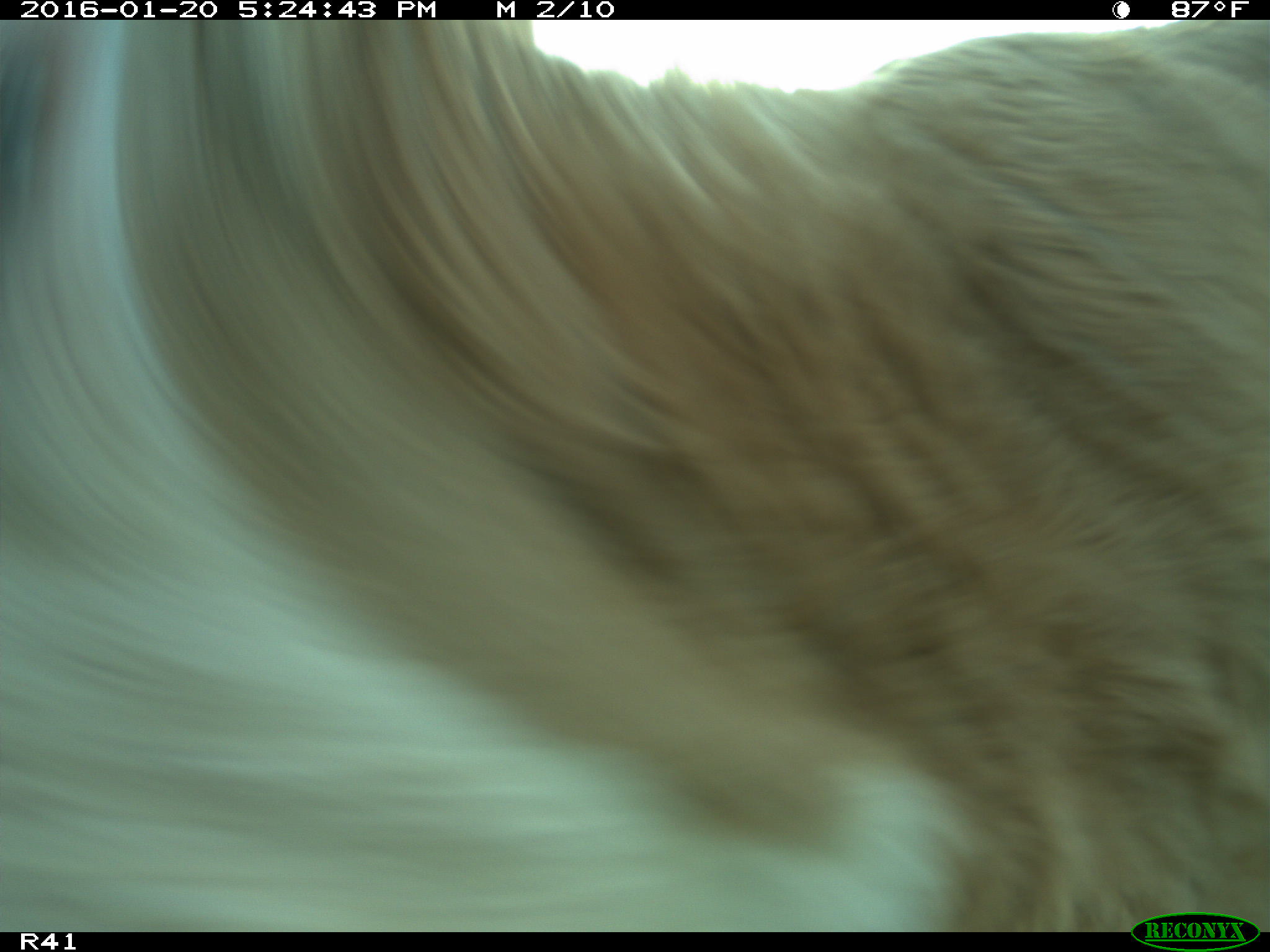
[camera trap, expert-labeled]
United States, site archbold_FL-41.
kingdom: Animalia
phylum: Chordata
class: Mammalia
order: Artiodactyla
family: Bovidae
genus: Bos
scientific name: Bos taurus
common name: domestic cow